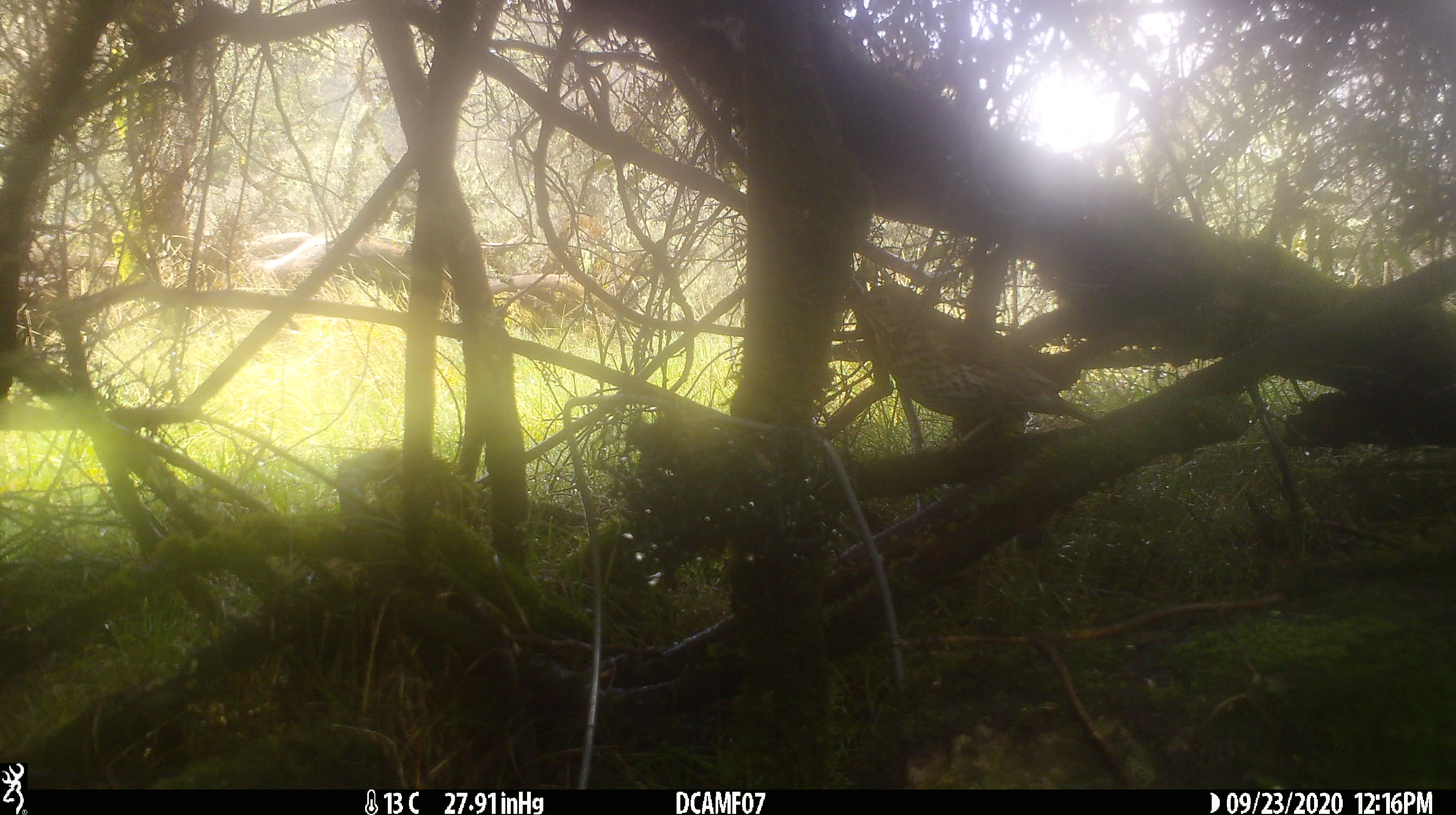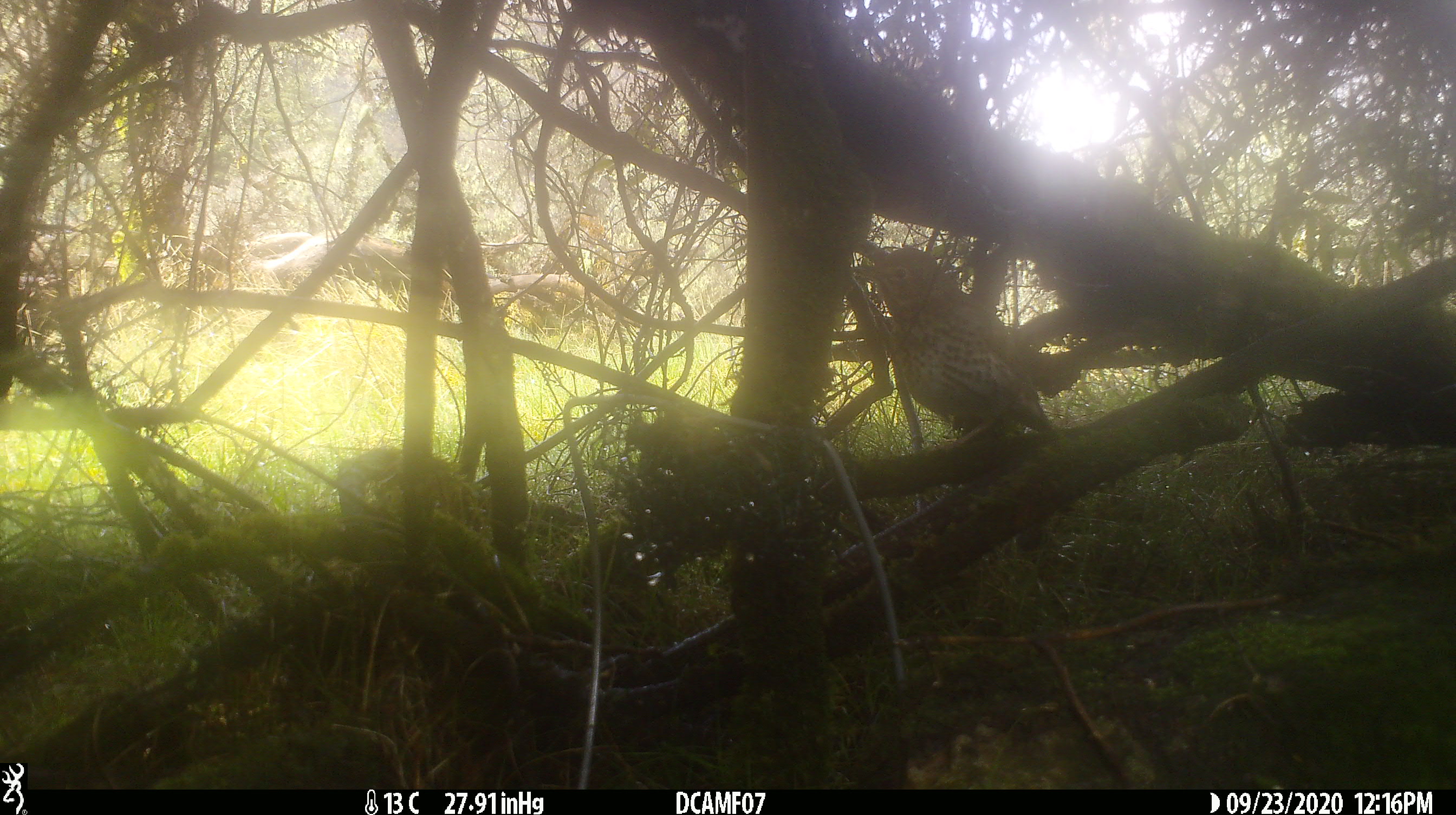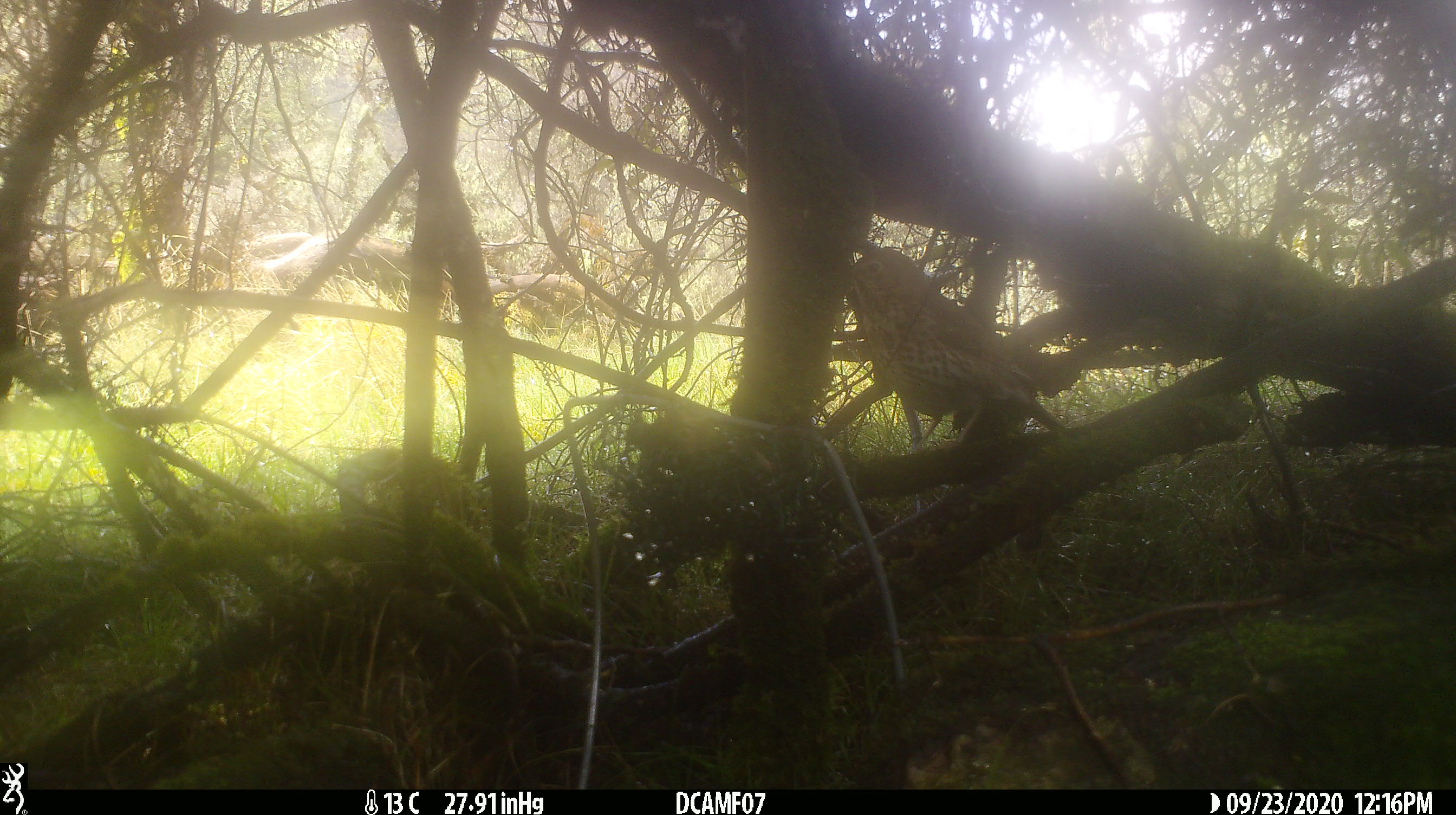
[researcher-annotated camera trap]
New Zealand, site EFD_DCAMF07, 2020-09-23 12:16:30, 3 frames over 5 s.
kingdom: Animalia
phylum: Chordata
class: Aves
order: Passeriformes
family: Turdidae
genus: Turdus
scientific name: Turdus philomelos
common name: song thrush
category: thrush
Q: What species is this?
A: Thrush (song thrush) (Turdus philomelos).